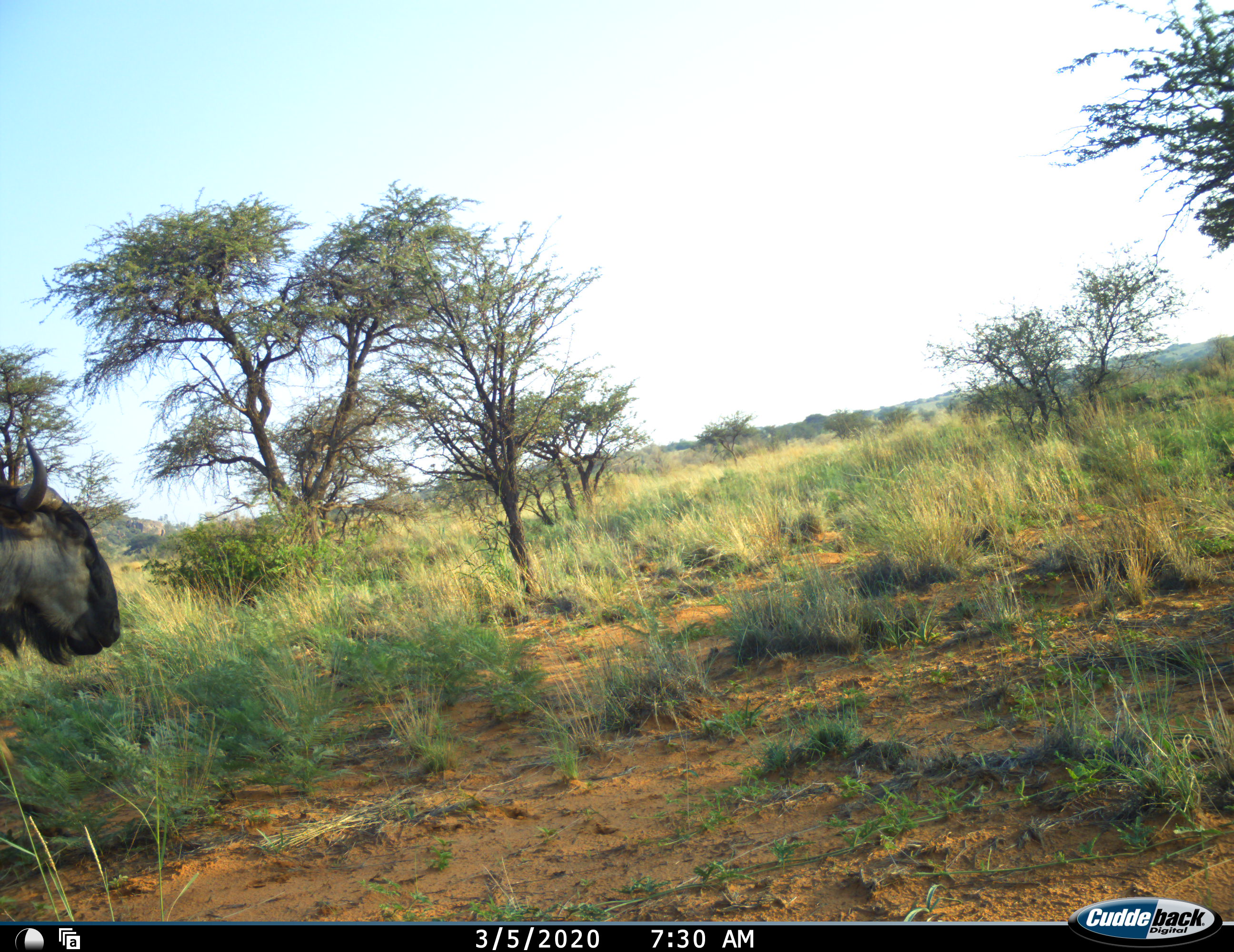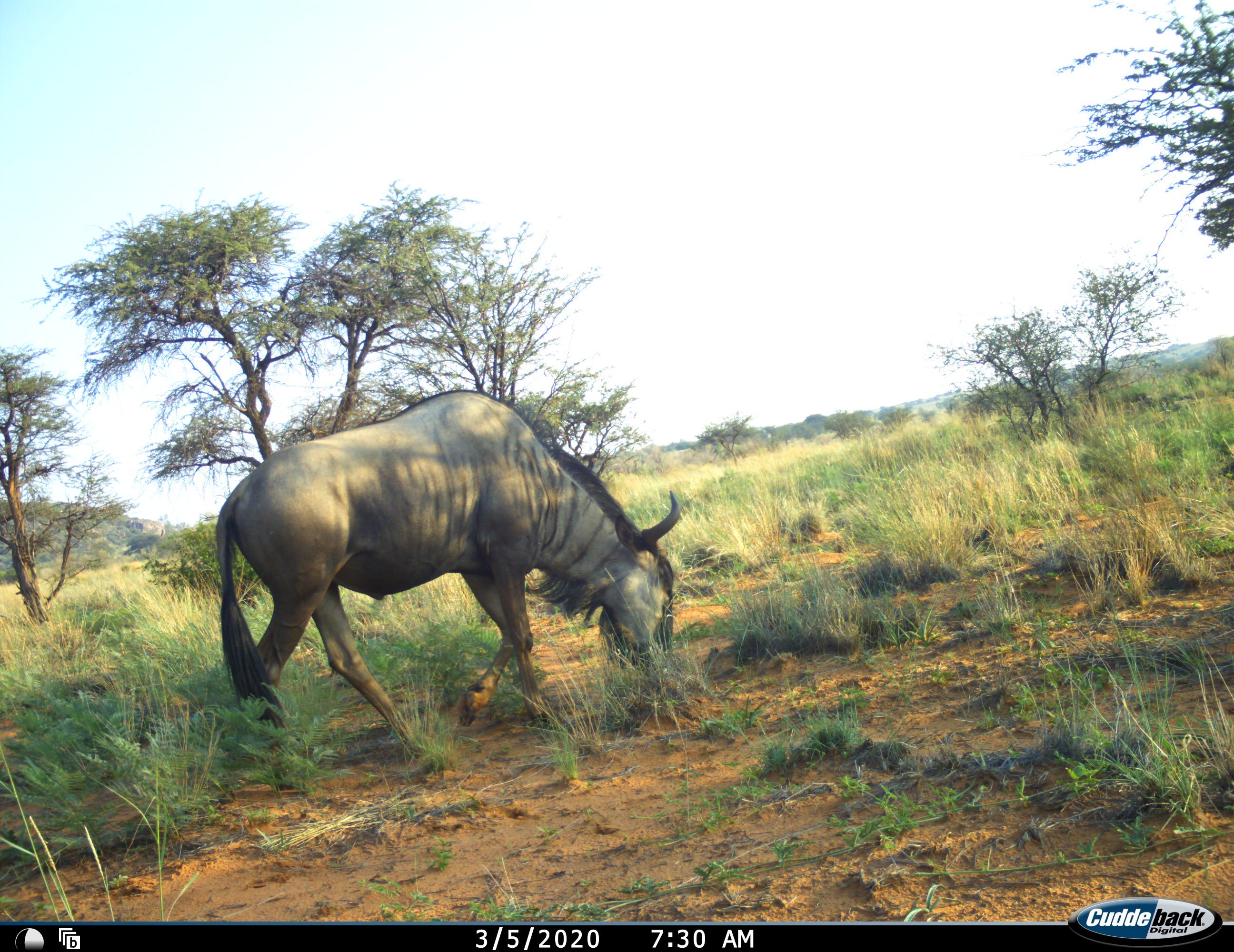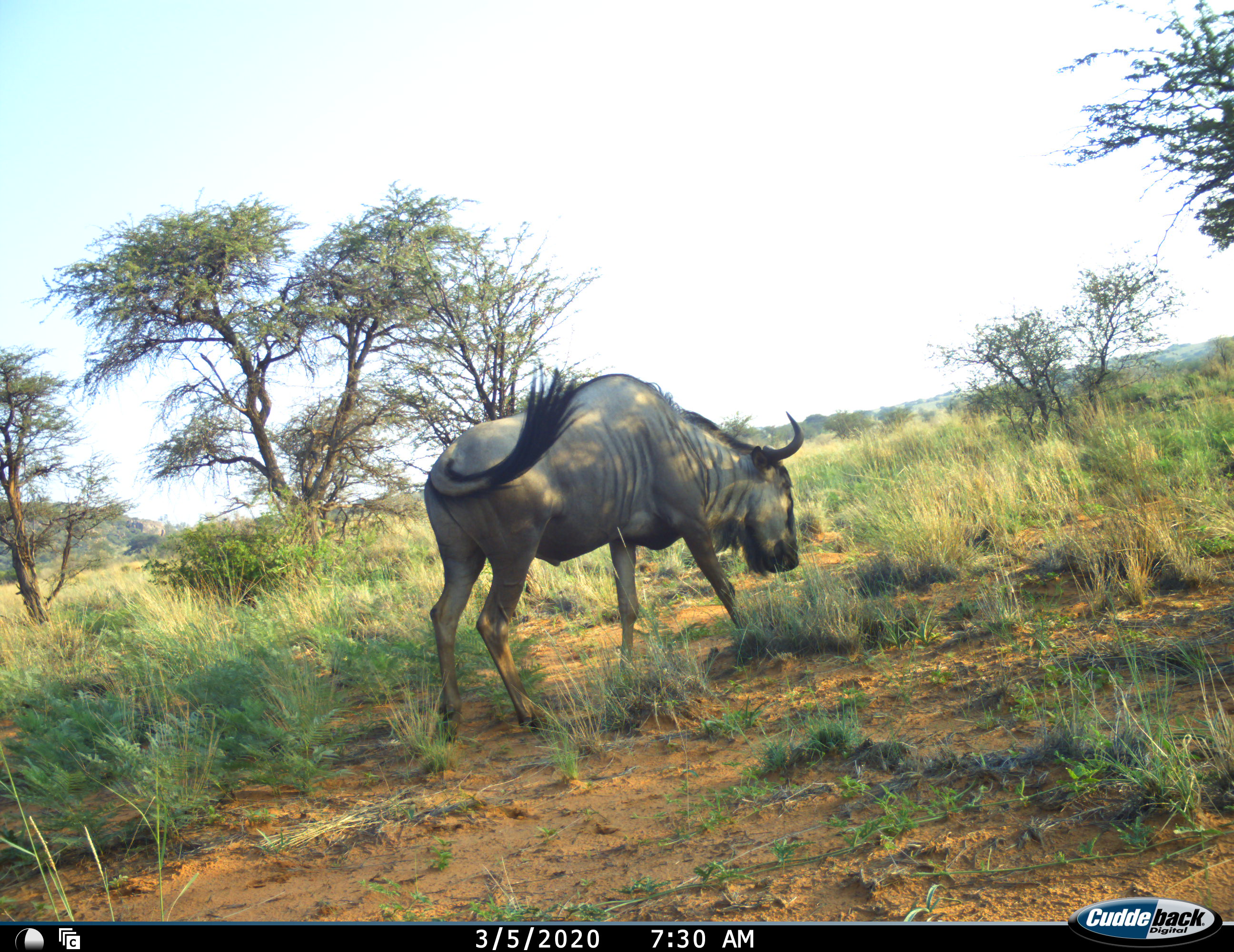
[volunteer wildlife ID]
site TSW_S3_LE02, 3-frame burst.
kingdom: Animalia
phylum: Chordata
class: Mammalia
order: Artiodactyla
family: Bovidae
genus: Connochaetes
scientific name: Connochaetes taurinus taurinus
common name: blue wildebeest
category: wildebeestblue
Wildebeestblue (blue wildebeest) (Connochaetes taurinus taurinus), count 1. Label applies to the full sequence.